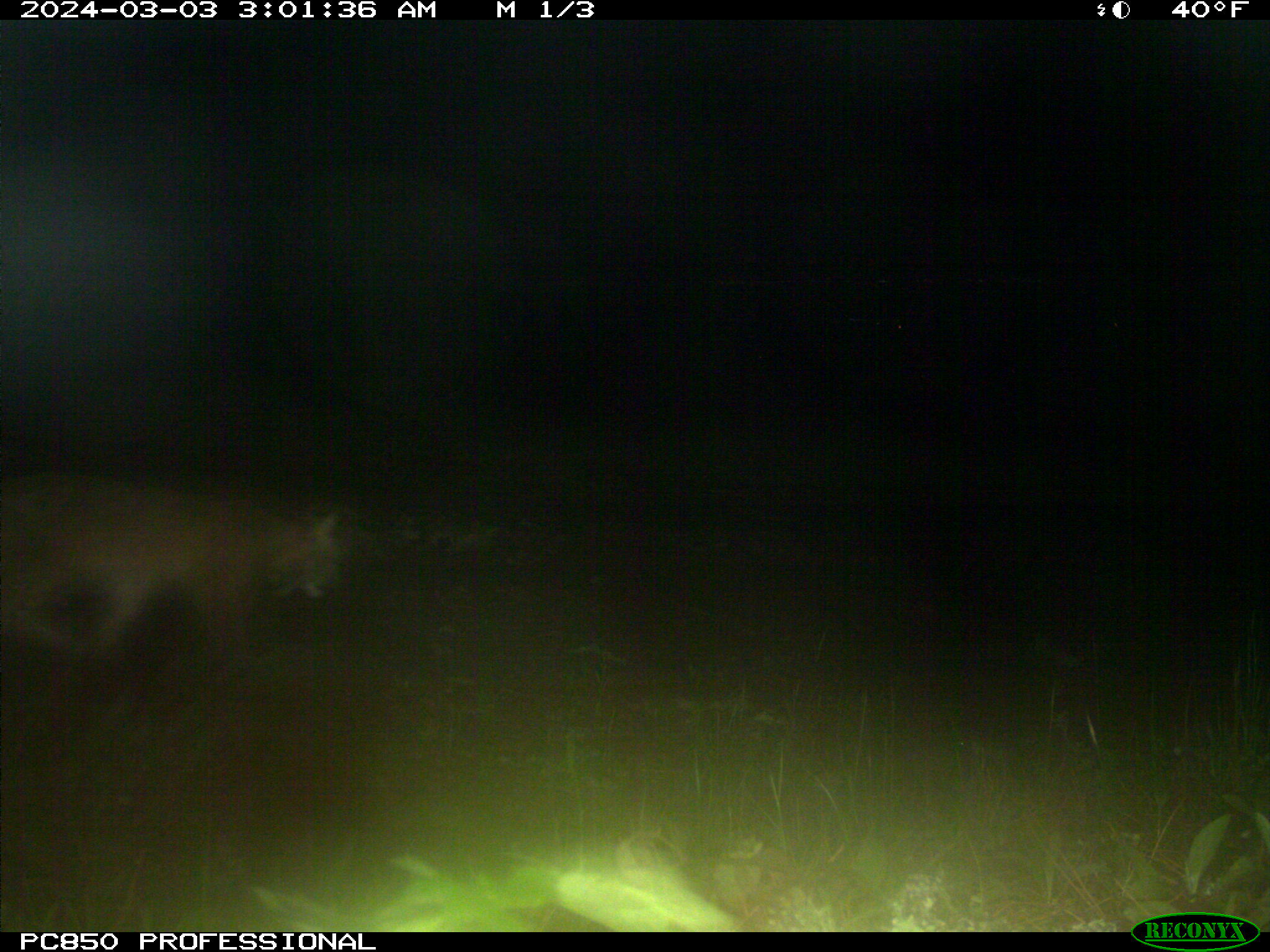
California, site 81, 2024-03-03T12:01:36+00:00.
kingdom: Animalia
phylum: Chordata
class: Mammalia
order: Carnivora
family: Felidae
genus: Puma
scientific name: Puma concolor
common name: puma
Puma (Puma concolor).